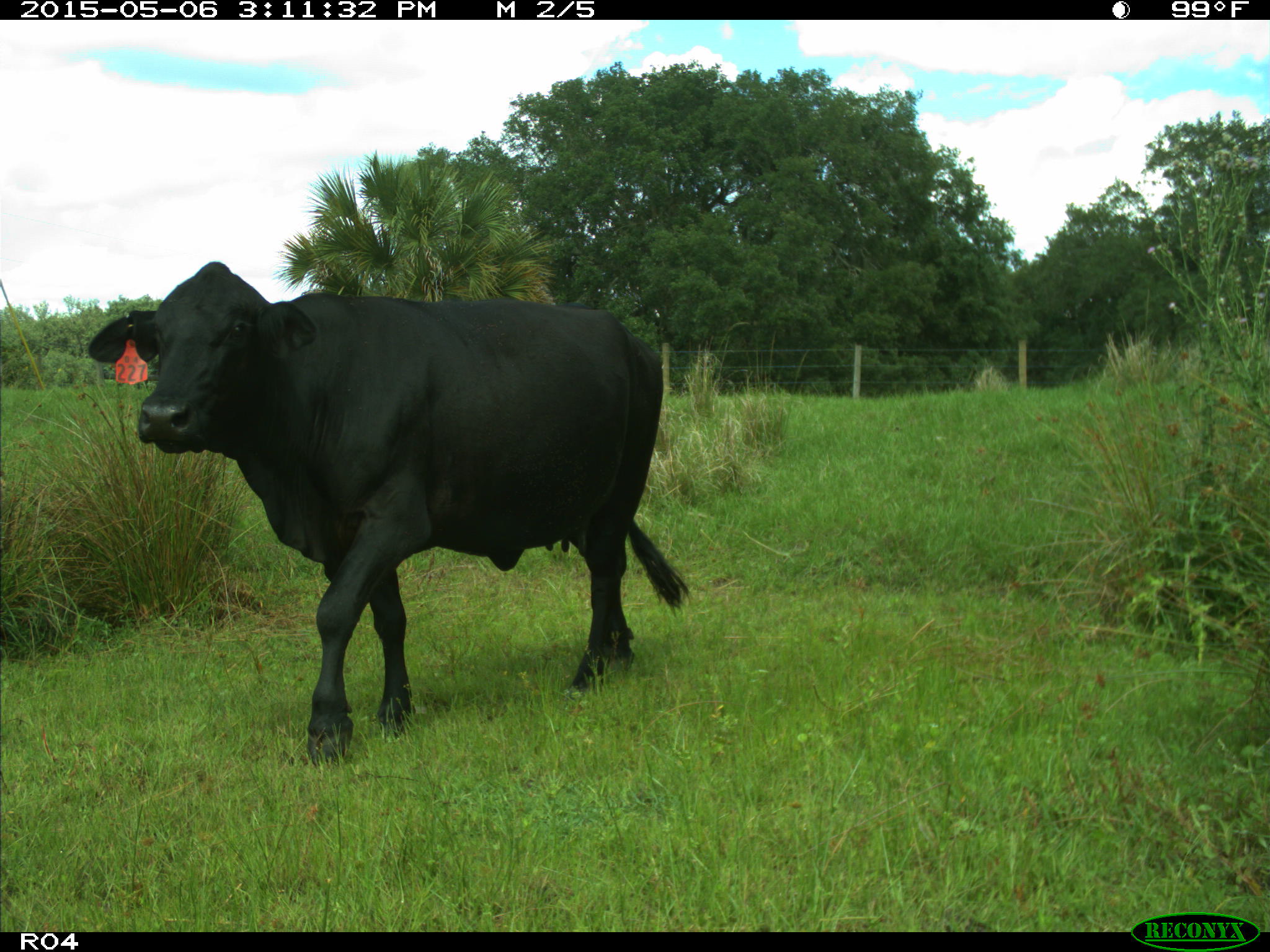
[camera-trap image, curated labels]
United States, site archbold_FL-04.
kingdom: Animalia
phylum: Chordata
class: Mammalia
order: Artiodactyla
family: Bovidae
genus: Bos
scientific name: Bos taurus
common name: domestic cow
Bos taurus (domestic cow).